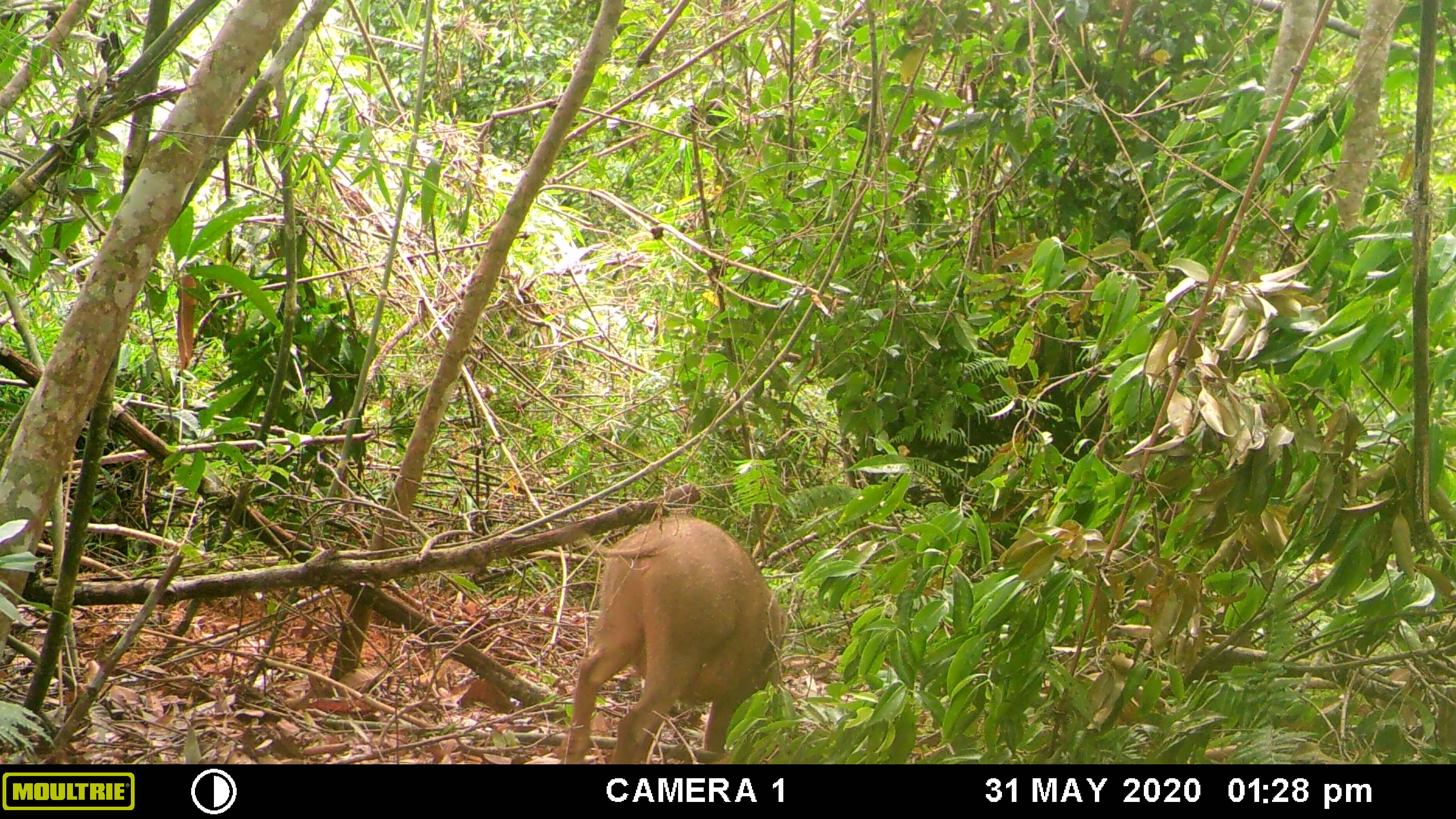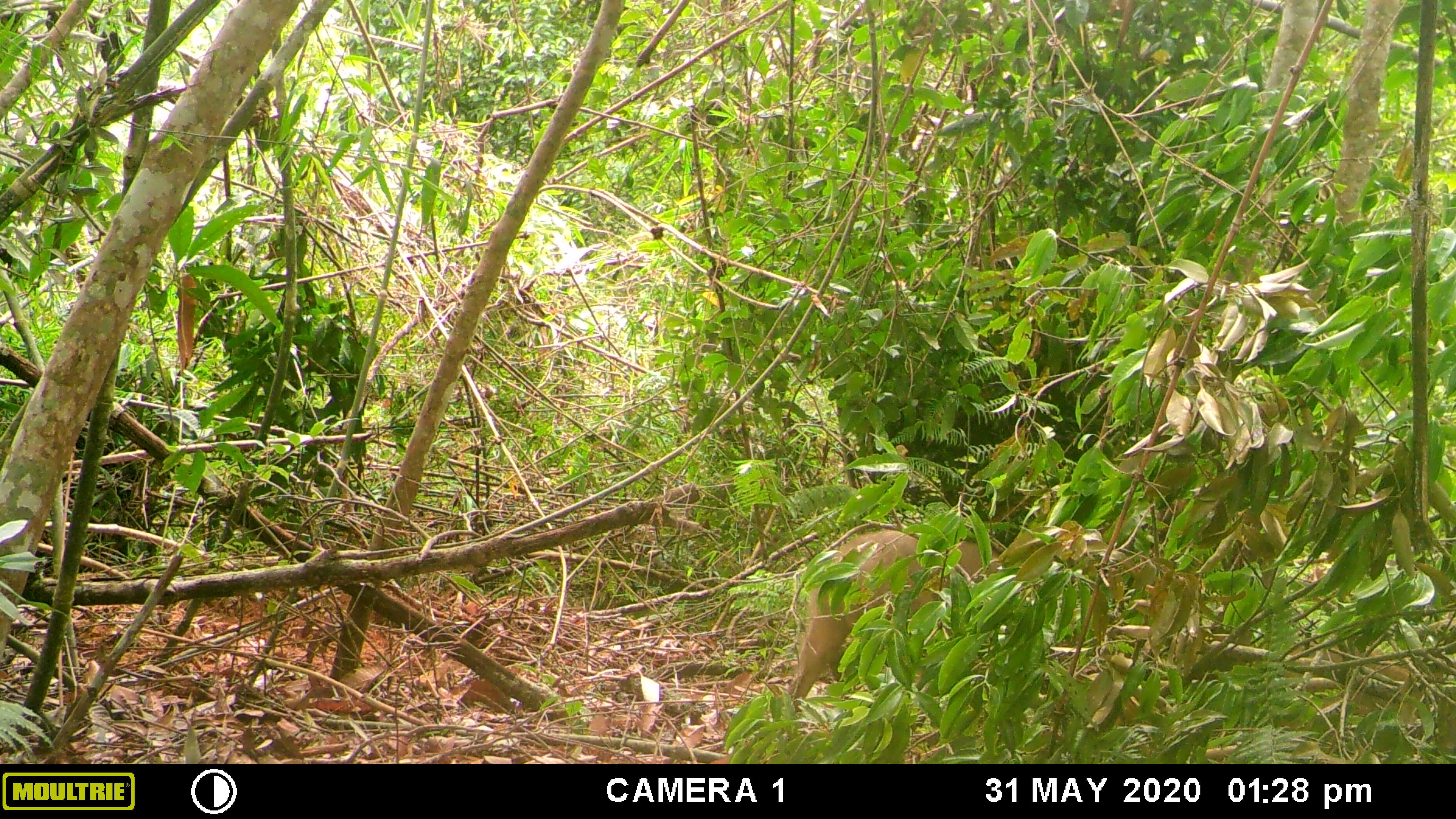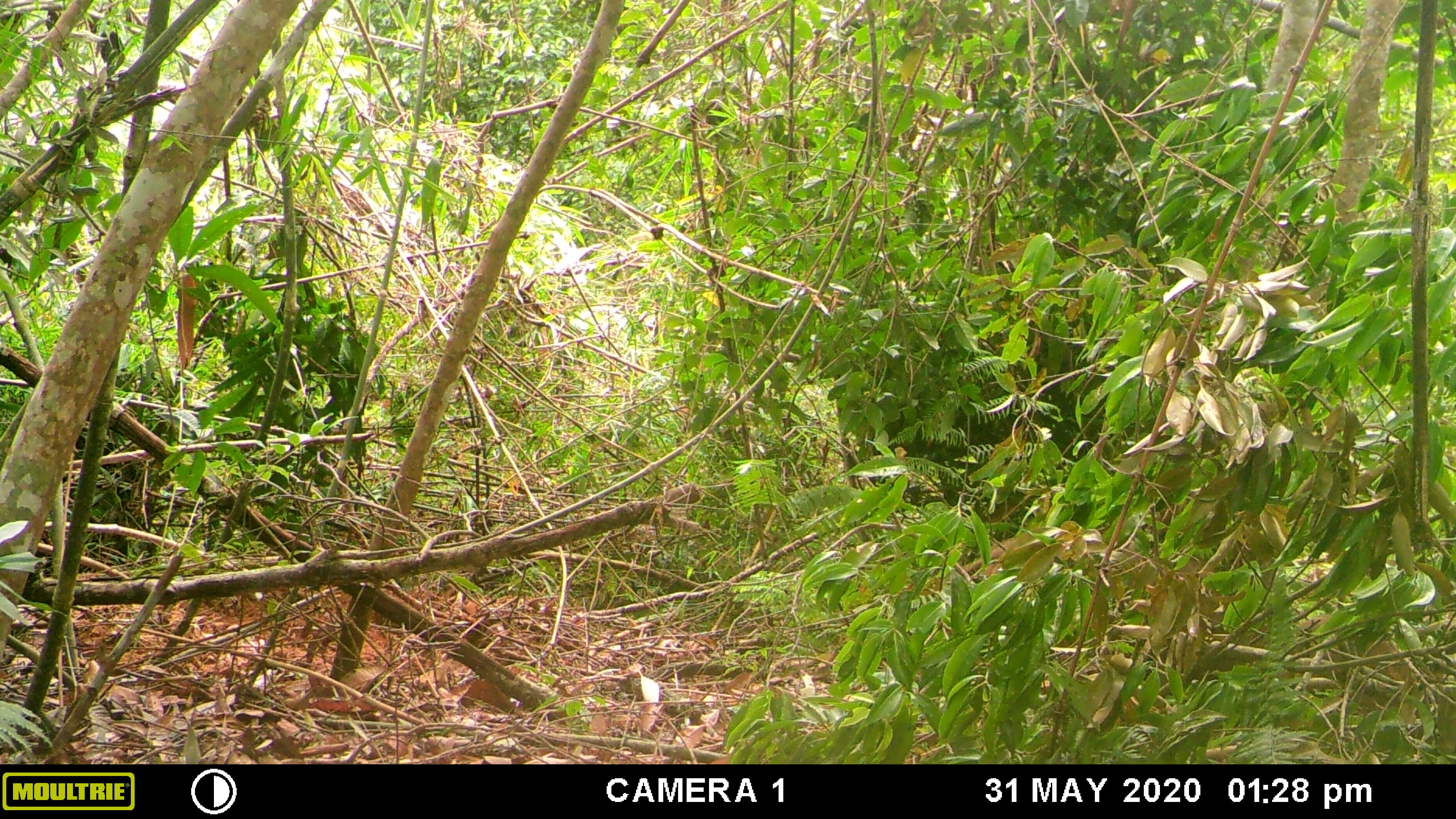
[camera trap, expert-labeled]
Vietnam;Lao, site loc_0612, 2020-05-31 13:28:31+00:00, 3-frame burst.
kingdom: Animalia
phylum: Chordata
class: Mammalia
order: Artiodactyla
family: Suidae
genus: Sus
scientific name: Sus scrofa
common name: eurasian wild pig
Eurasian wild pig (Sus scrofa). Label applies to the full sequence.